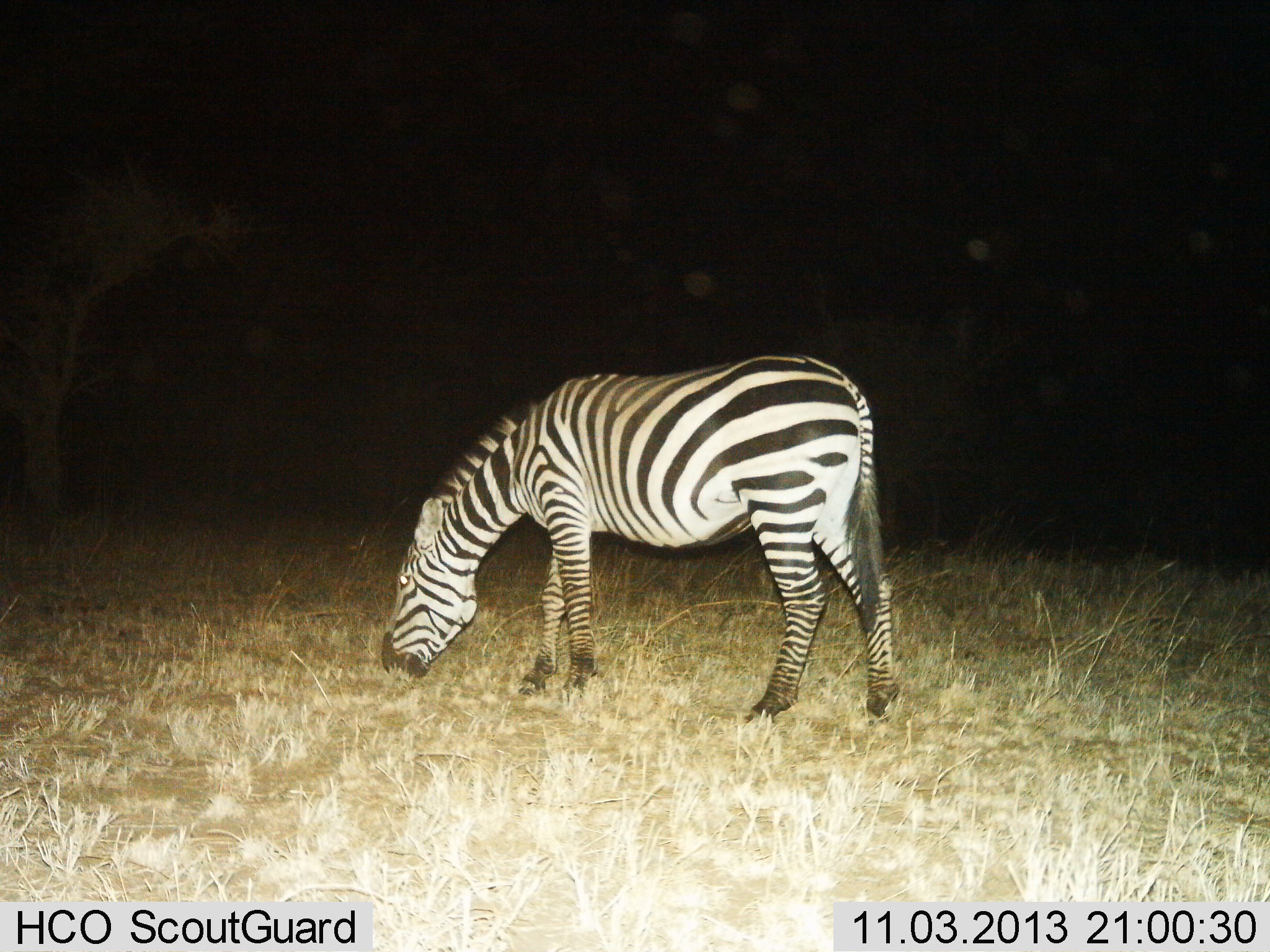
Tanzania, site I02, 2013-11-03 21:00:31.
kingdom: Animalia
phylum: Chordata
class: Mammalia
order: Perissodactyla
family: Equidae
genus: Equus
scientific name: Equus quagga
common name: plains zebra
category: zebra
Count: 1.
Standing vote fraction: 20%.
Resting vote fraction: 0%.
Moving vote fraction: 0%.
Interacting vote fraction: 0%.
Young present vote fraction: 0%.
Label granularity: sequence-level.